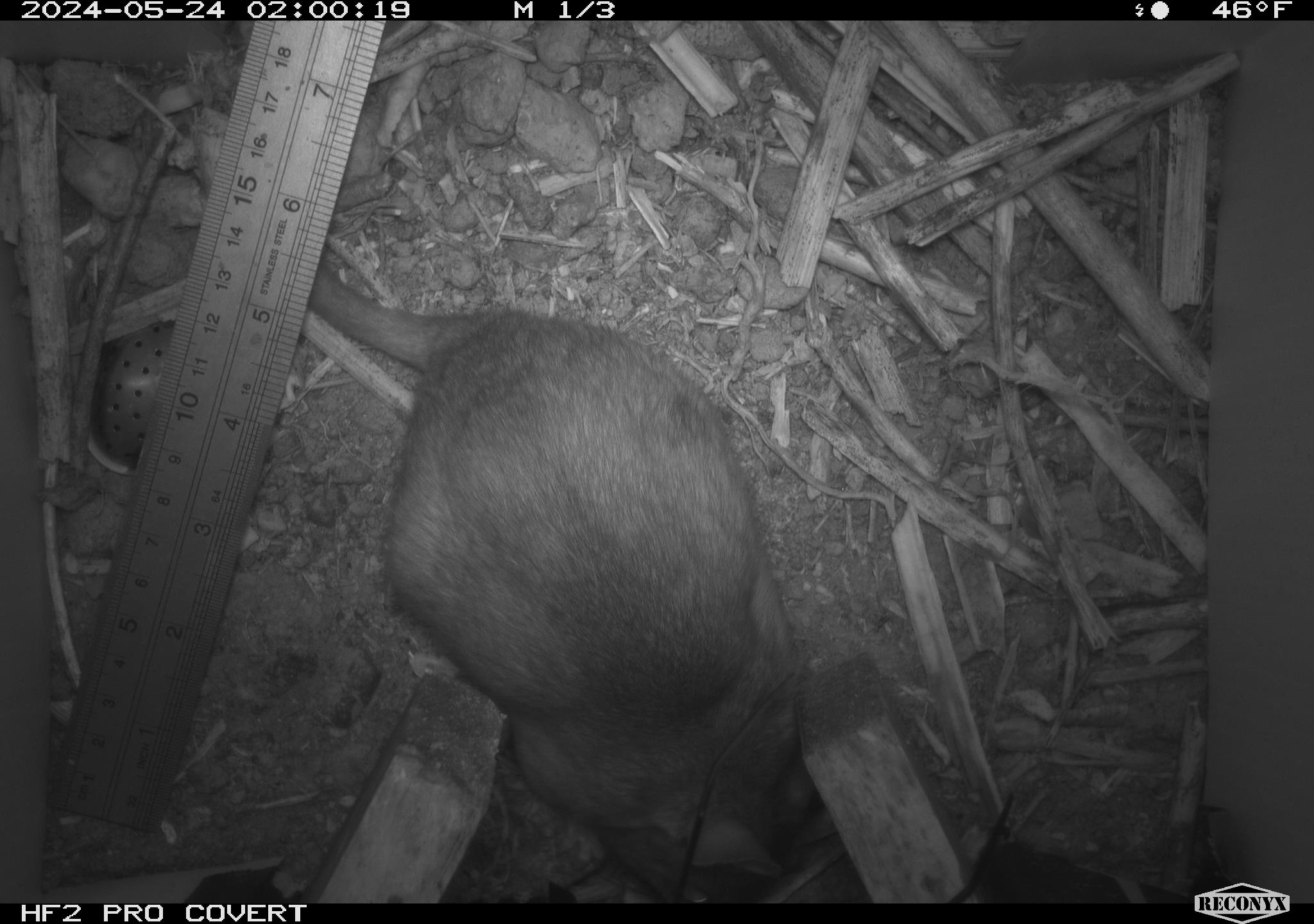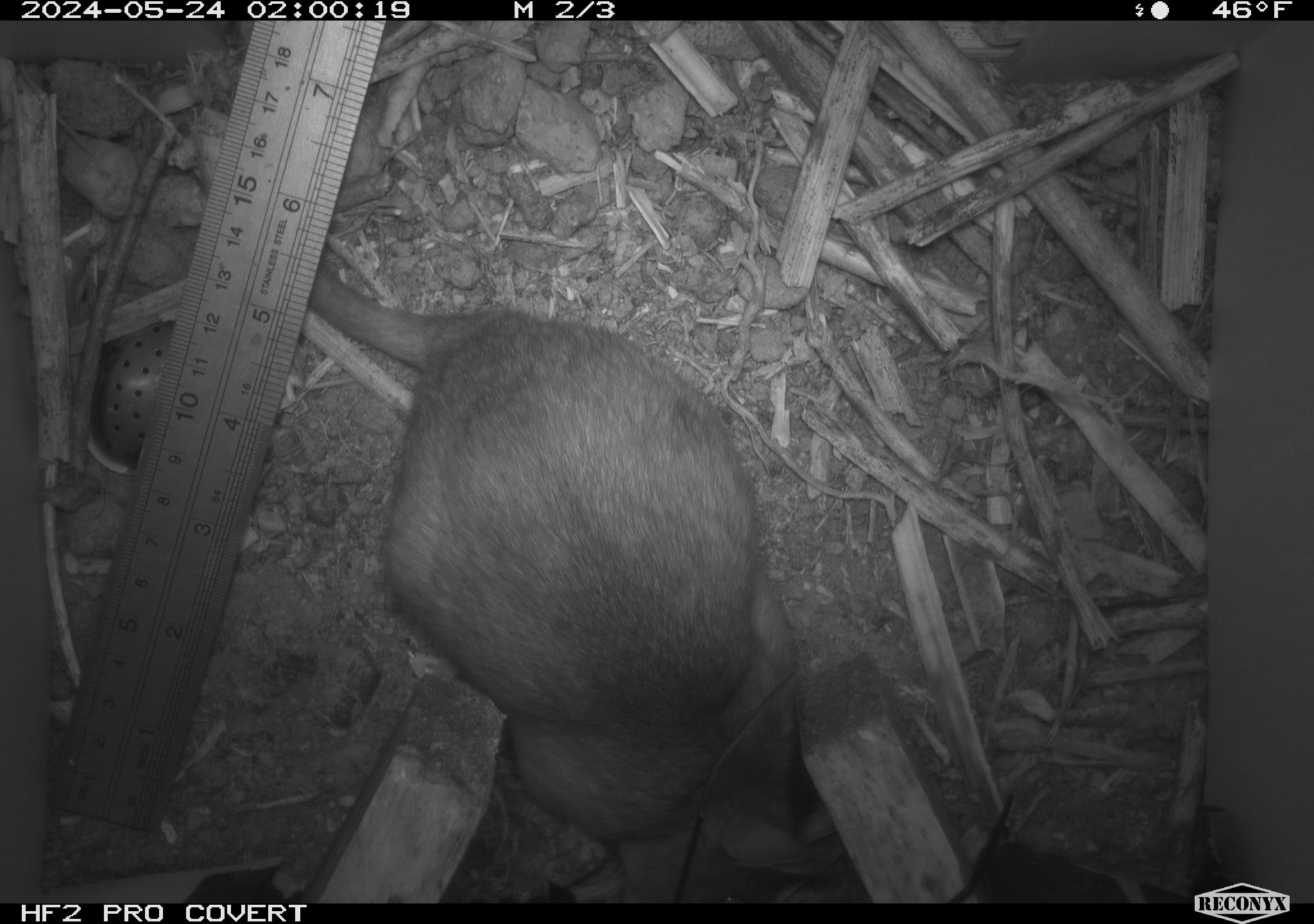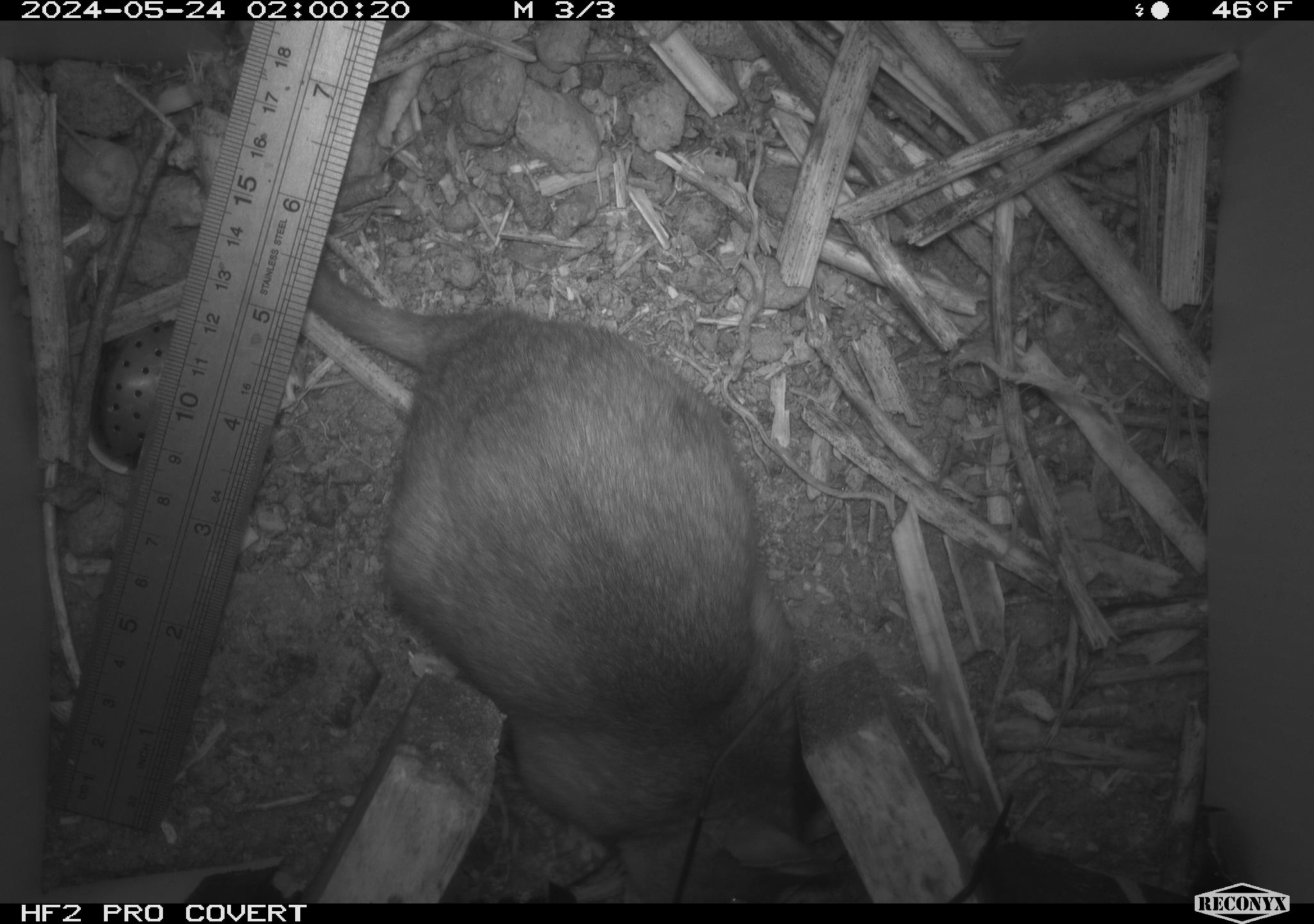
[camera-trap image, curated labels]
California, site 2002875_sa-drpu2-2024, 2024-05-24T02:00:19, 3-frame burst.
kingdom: Animalia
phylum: Chordata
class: Mammalia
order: Rodentia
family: Cricetidae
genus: Neotoma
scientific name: Neotoma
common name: pack rat or woodrat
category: neotoma species